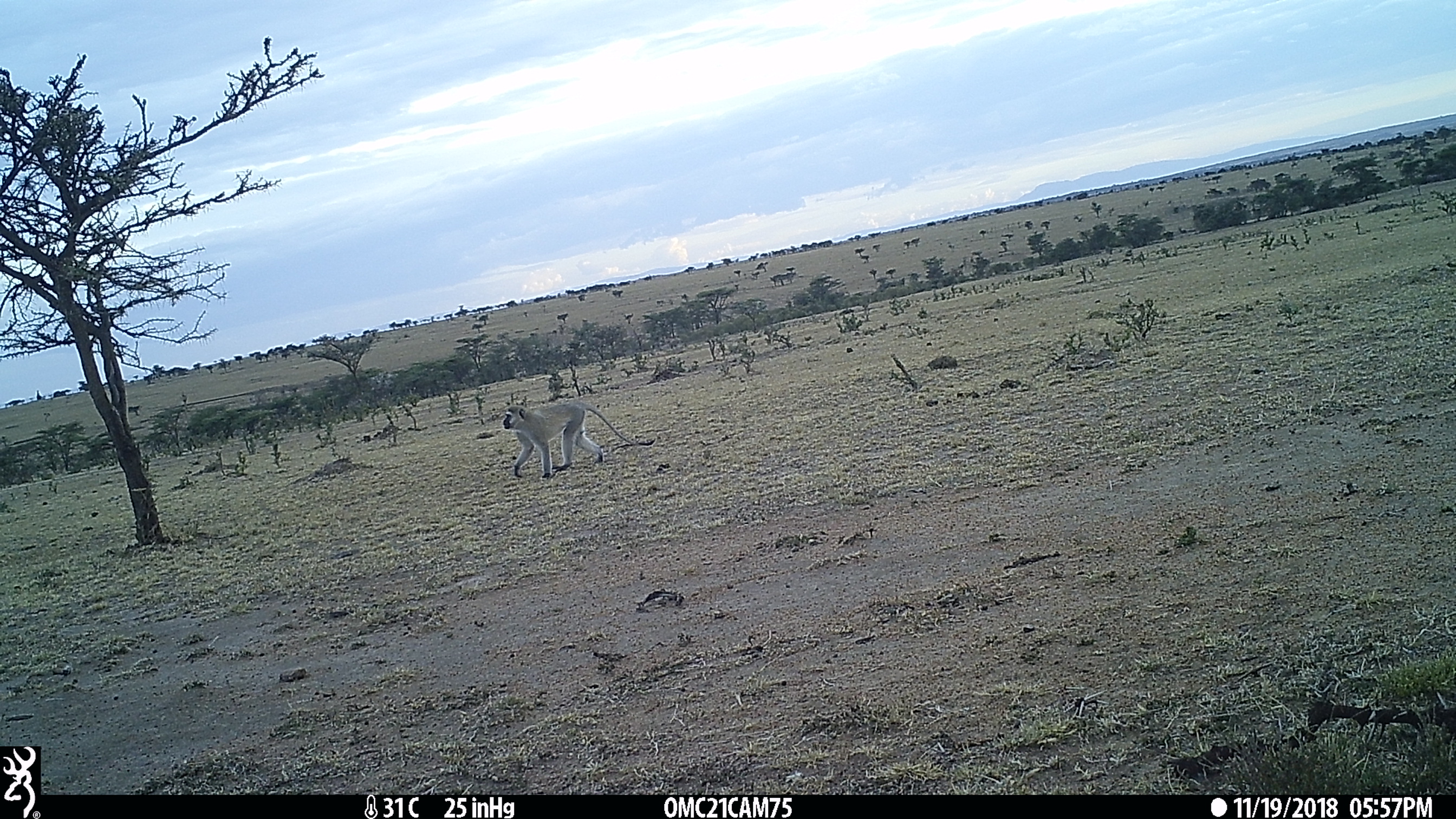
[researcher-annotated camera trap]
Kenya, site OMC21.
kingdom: Animalia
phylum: Chordata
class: Mammalia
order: Primates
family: Cercopithecidae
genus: Chlorocebus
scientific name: Chlorocebus pygerythrus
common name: vervet monkey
Vervet monkey (Chlorocebus pygerythrus).